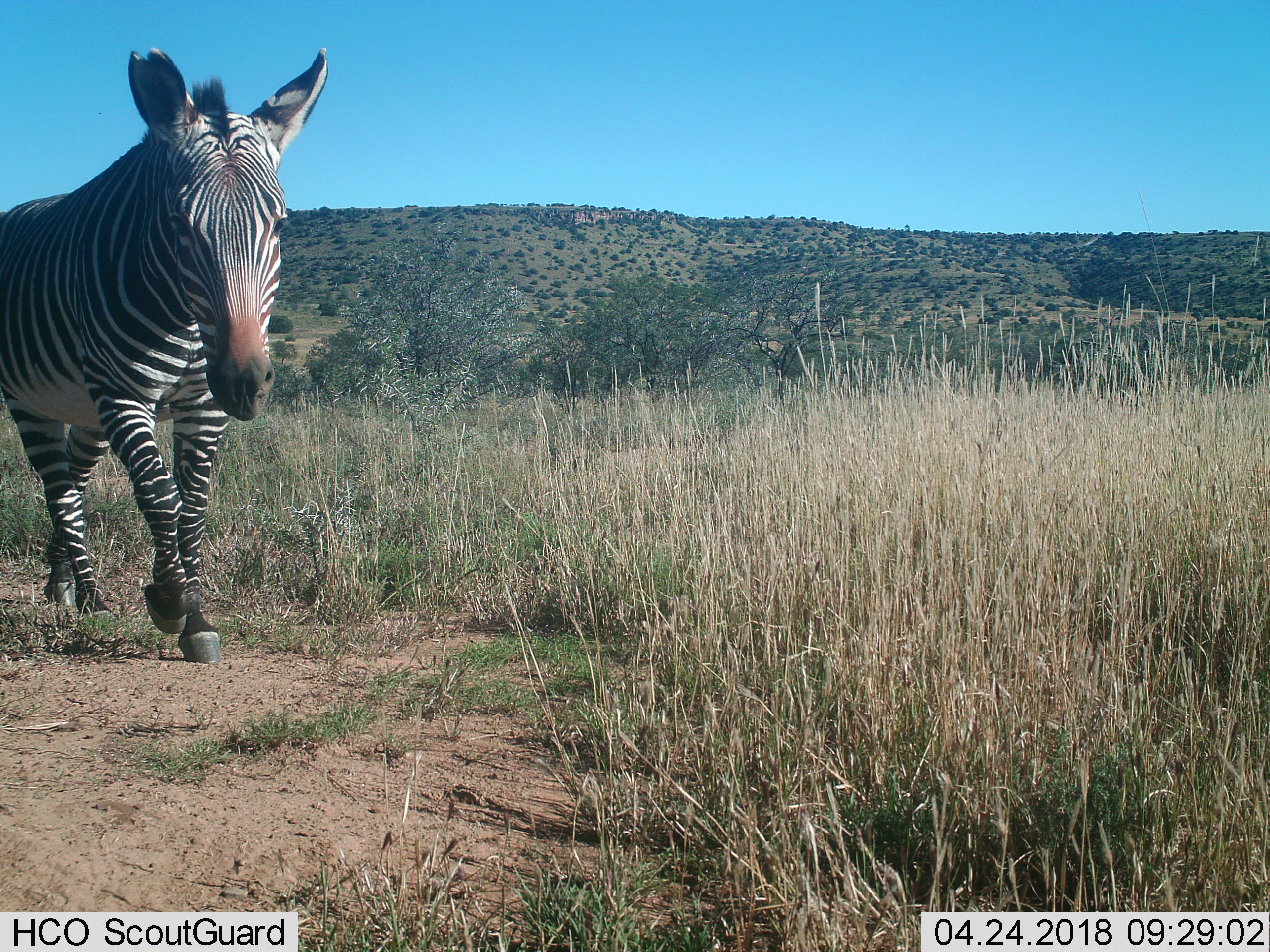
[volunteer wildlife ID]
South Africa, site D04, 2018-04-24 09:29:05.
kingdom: Animalia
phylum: Chordata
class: Mammalia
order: Perissodactyla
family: Equidae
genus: Equus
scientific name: Equus zebra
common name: mountain zebra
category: zebramountain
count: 1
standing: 14%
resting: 0%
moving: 86%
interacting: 0%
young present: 0%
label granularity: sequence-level